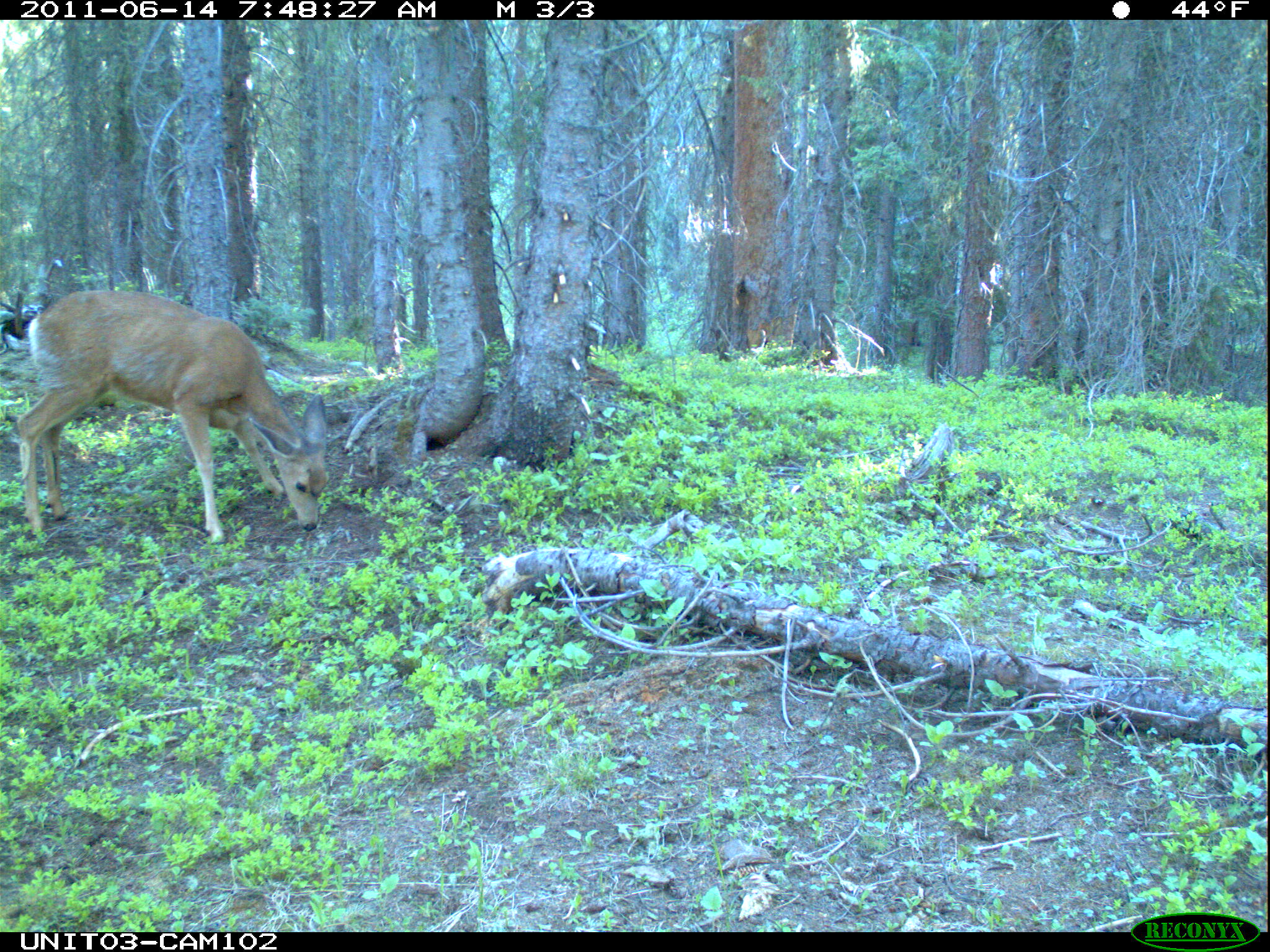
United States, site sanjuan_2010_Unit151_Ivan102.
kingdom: Animalia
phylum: Chordata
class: Mammalia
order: Artiodactyla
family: Cervidae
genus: Odocoileus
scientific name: Odocoileus hemionus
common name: mule deer